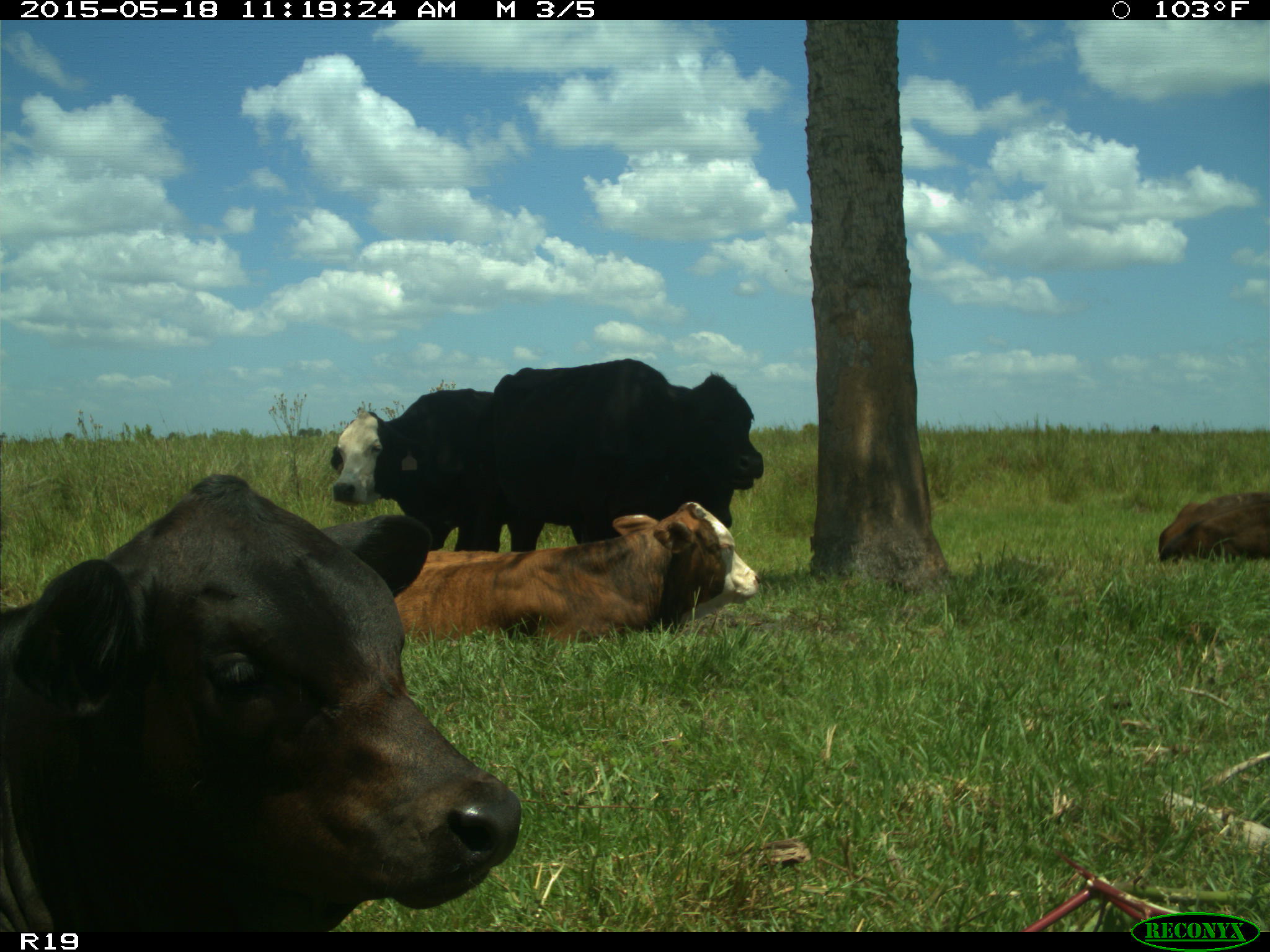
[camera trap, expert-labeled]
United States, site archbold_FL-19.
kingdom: Animalia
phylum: Chordata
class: Mammalia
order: Artiodactyla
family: Bovidae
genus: Bos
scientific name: Bos taurus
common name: domestic cow